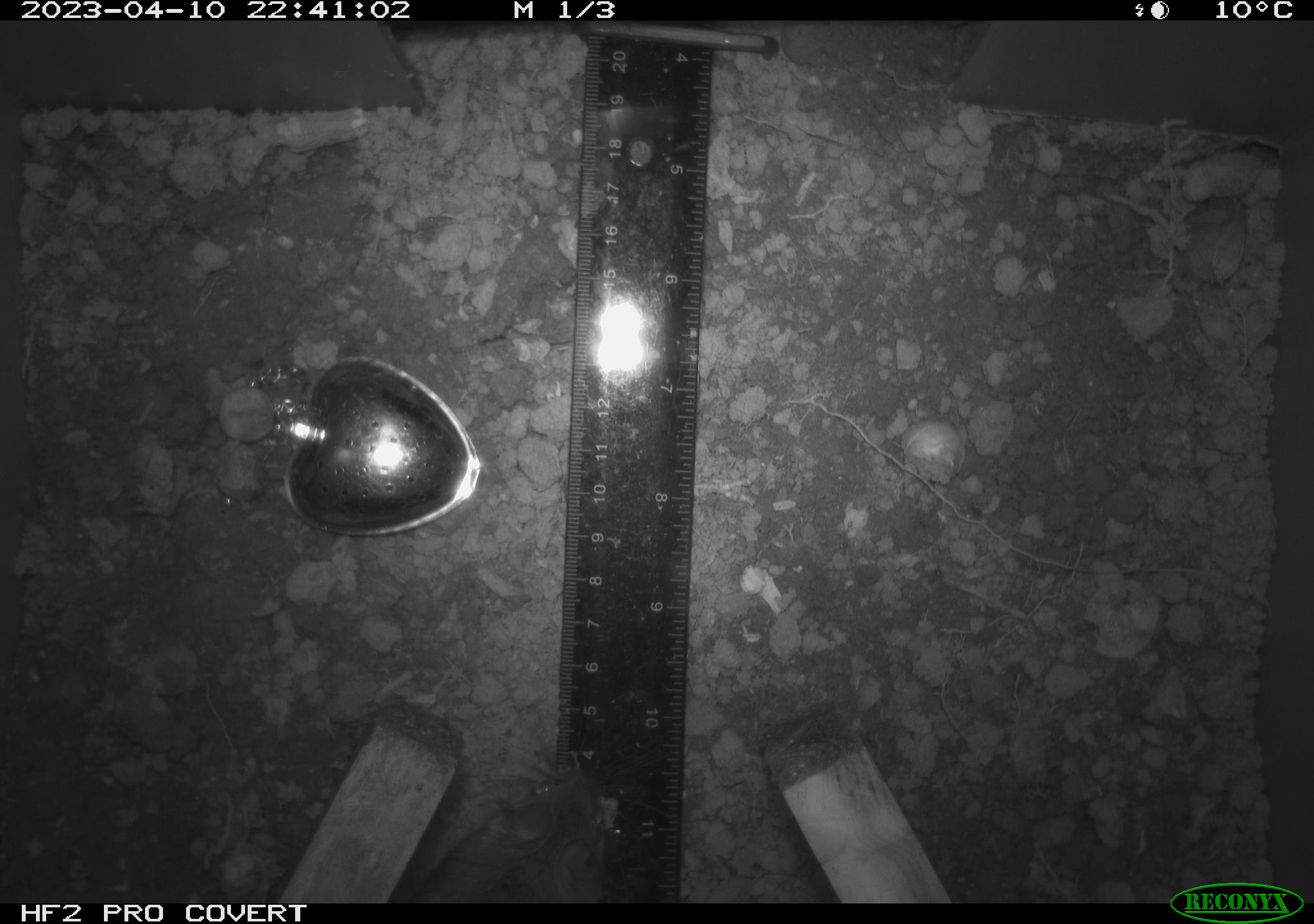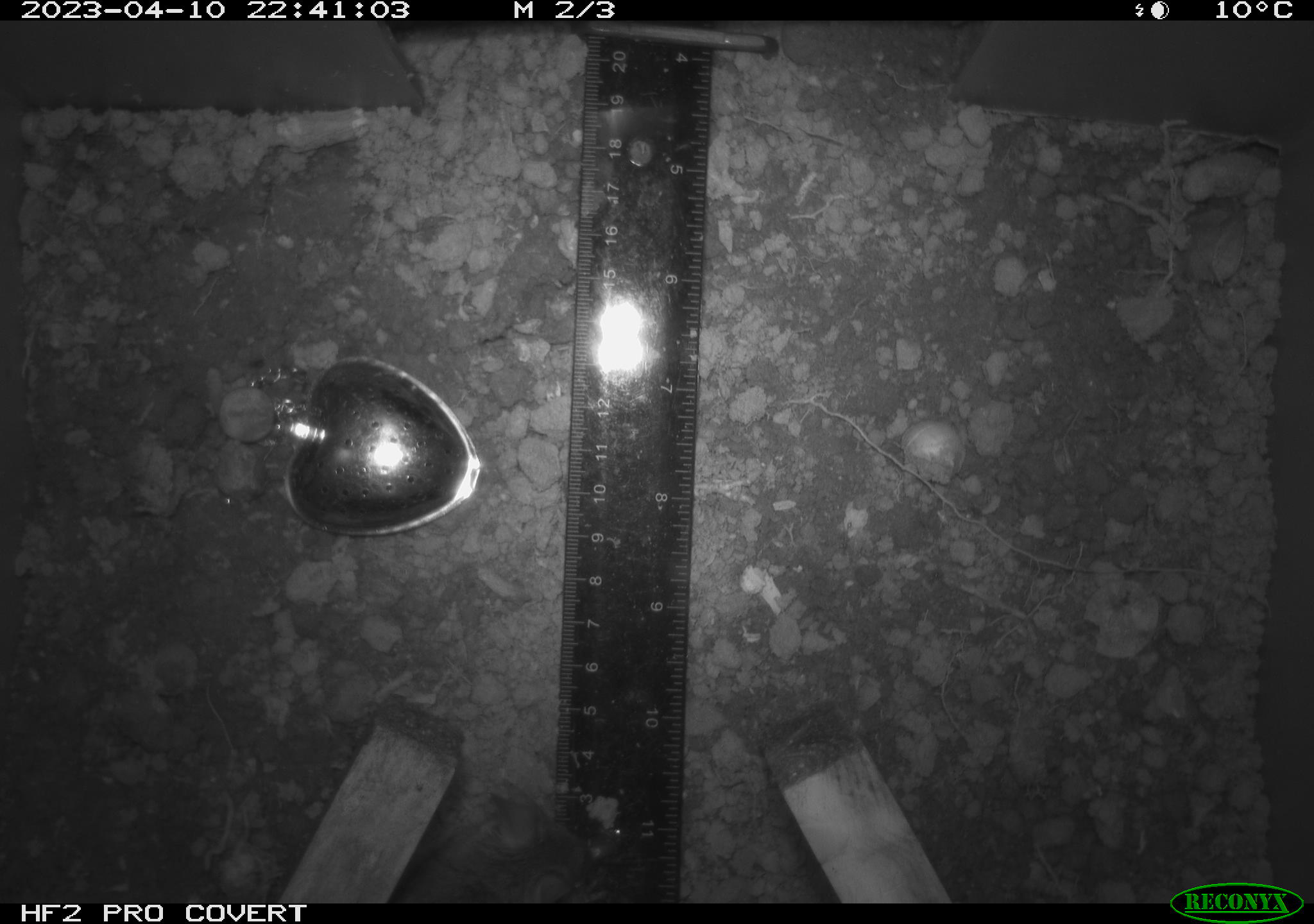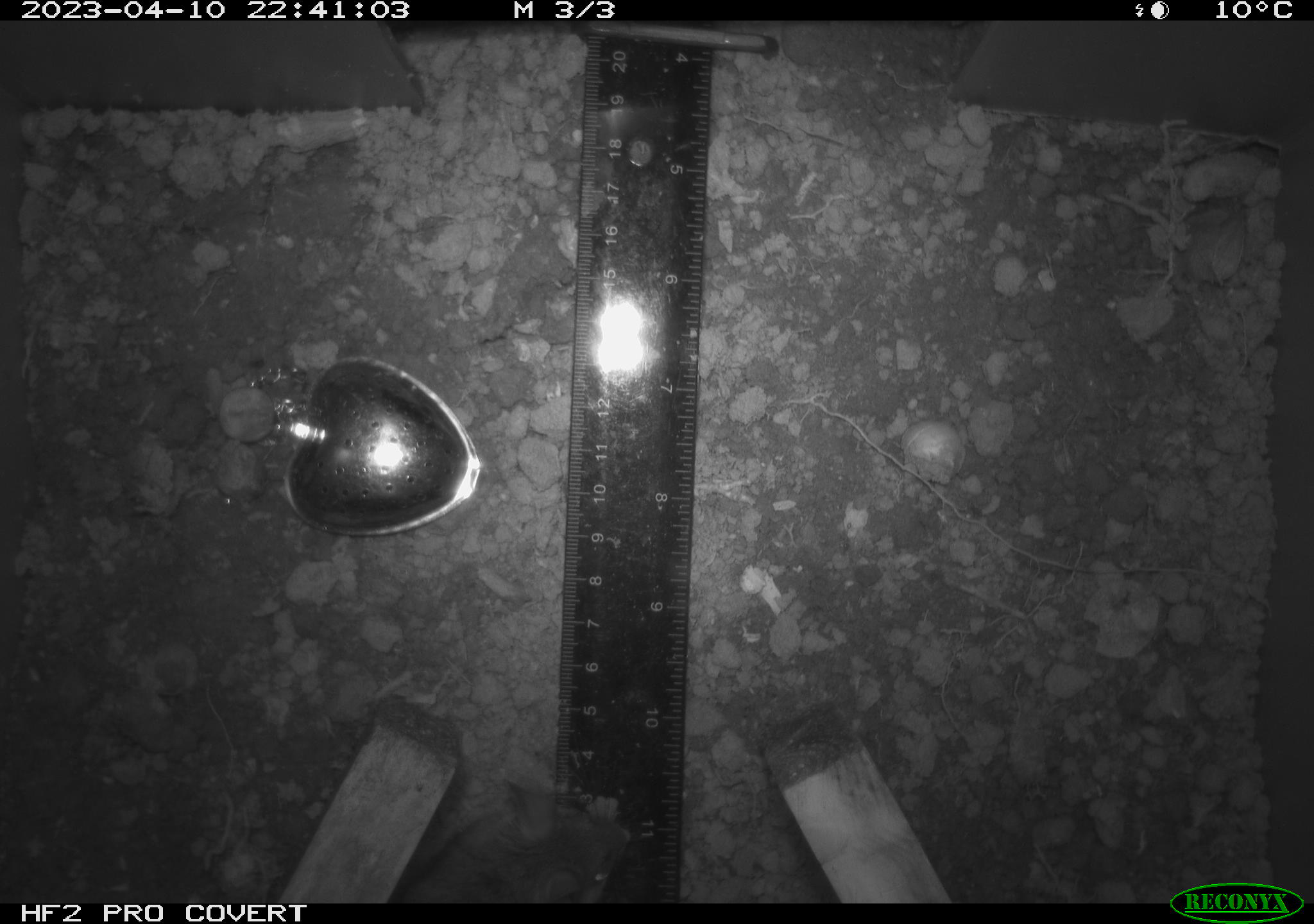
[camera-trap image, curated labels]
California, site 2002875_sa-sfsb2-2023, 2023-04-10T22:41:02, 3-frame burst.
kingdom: Animalia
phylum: Chordata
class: Mammalia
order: Rodentia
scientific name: Rodentia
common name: mouse species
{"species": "mouse species (Rodentia)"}